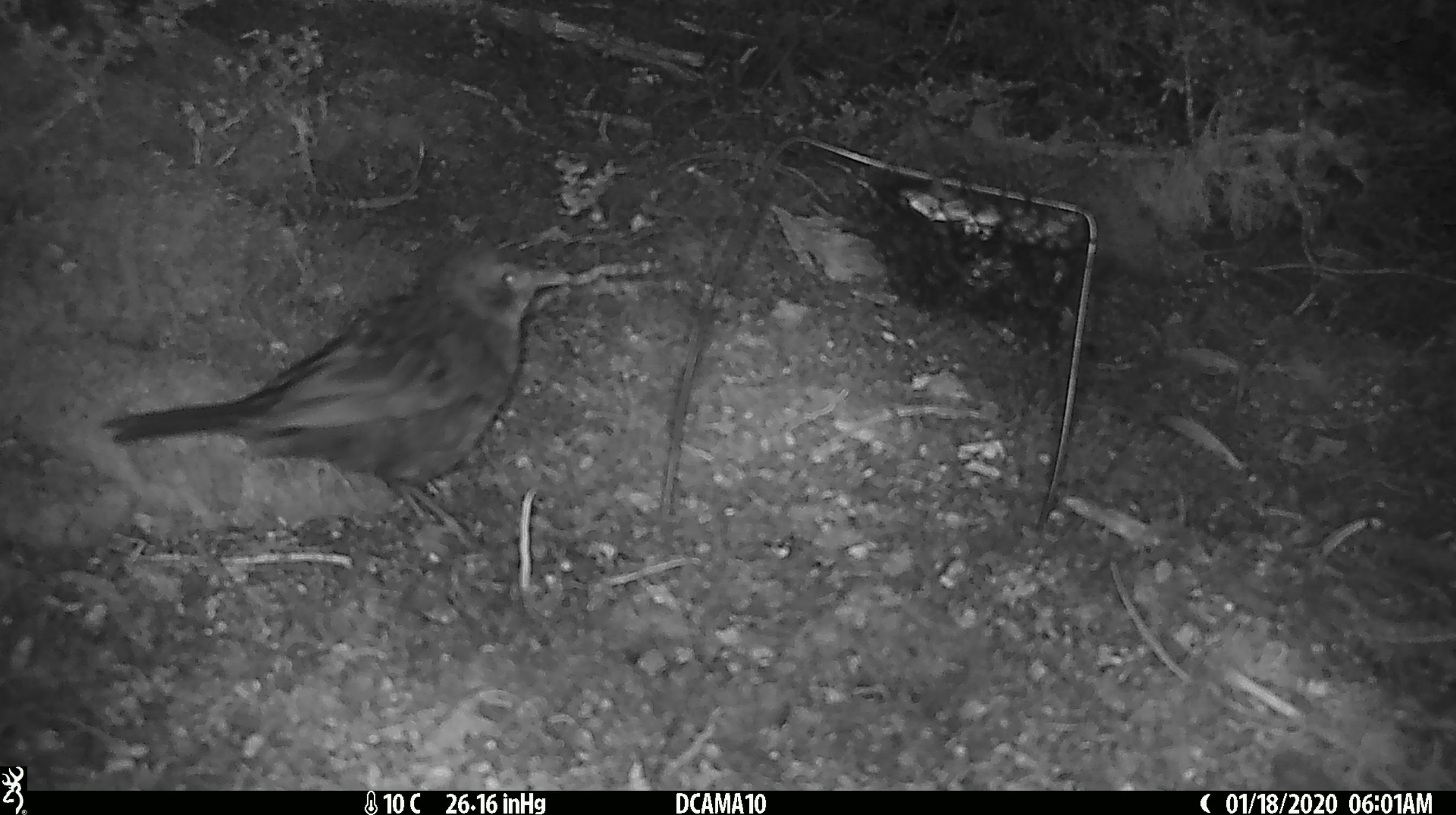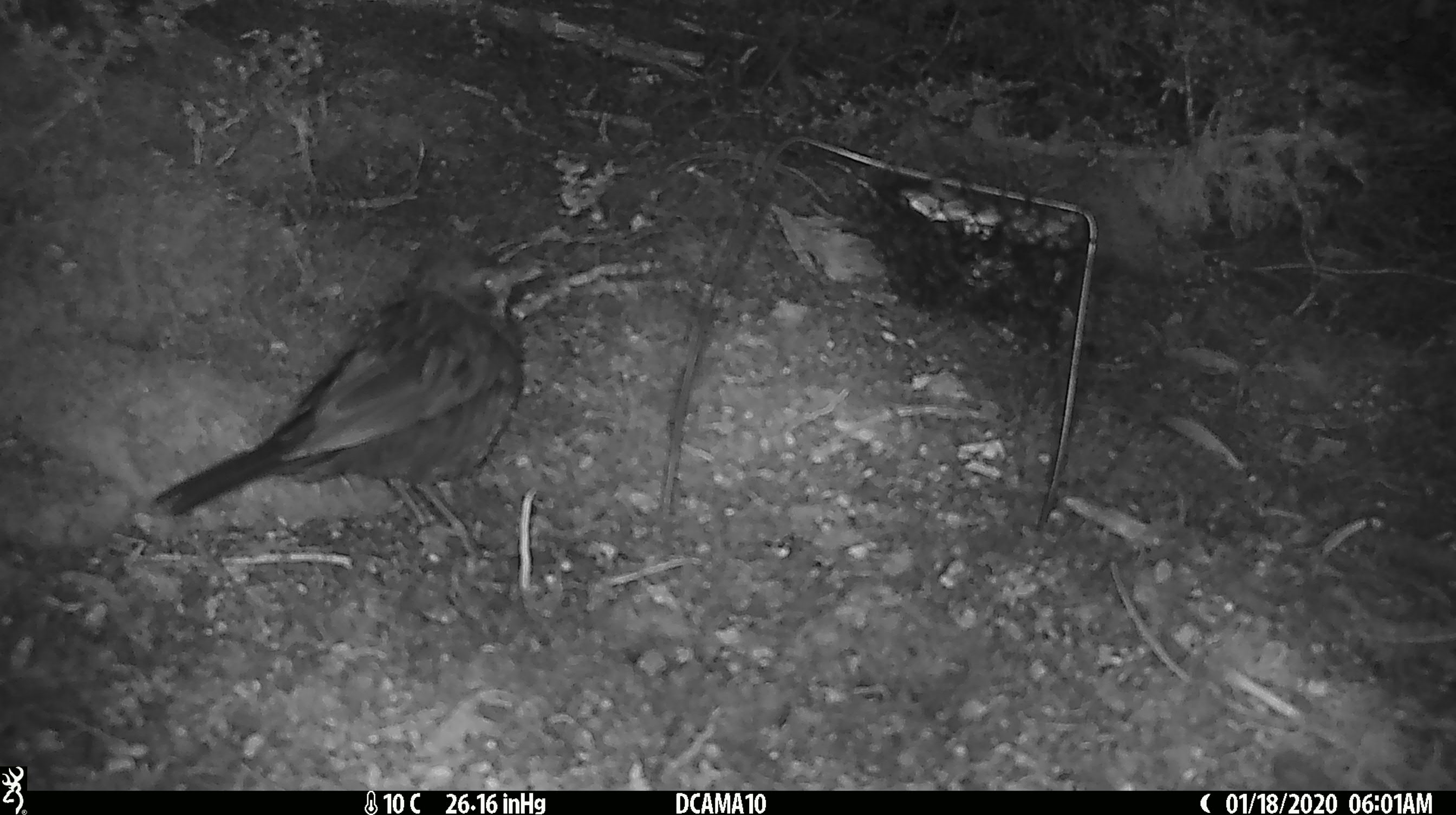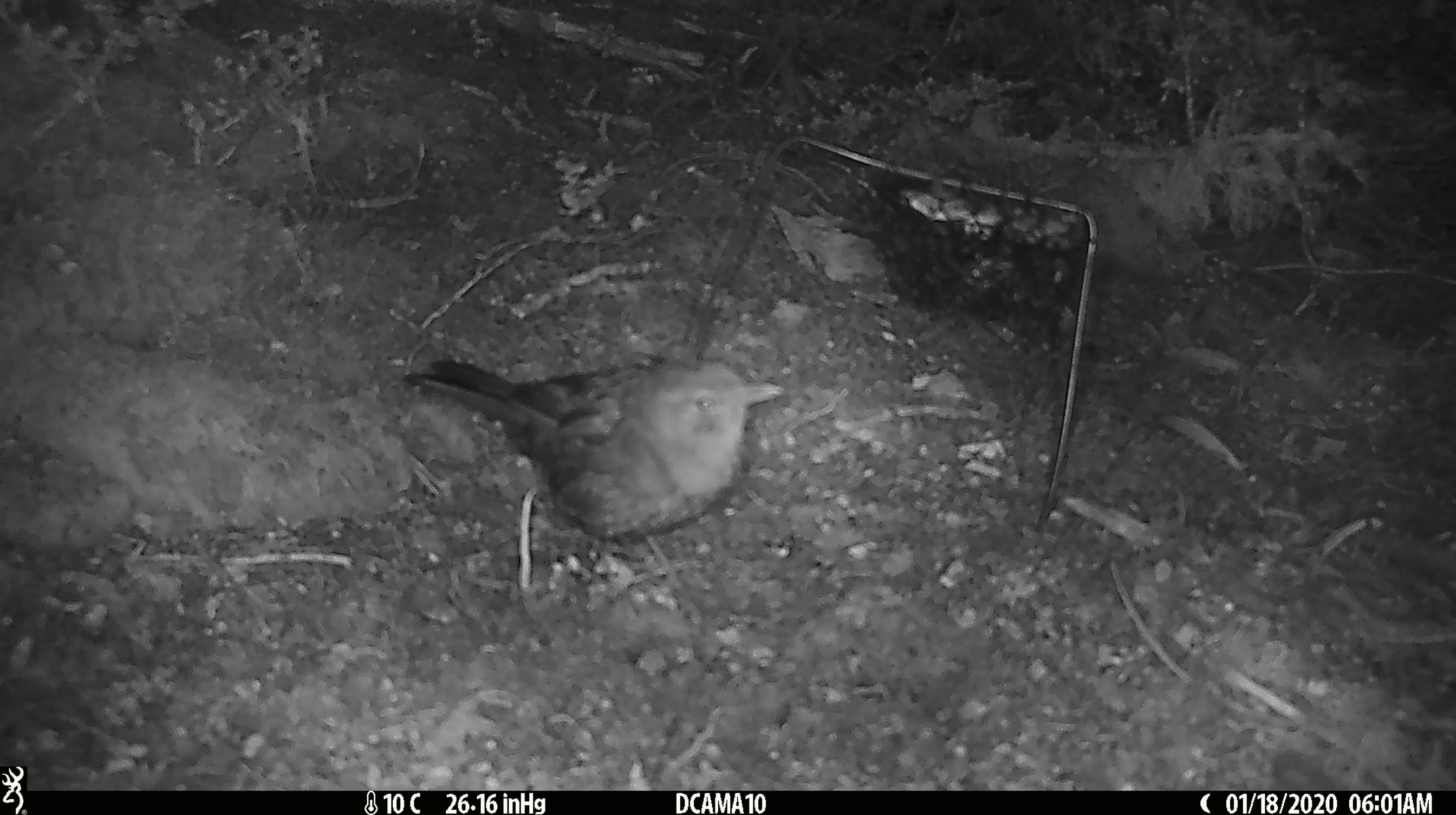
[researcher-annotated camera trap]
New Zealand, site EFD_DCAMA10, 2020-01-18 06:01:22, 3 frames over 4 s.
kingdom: Animalia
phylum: Chordata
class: Aves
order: Passeriformes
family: Turdidae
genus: Turdus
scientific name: Turdus merula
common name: eurasian blackbird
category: blackbird